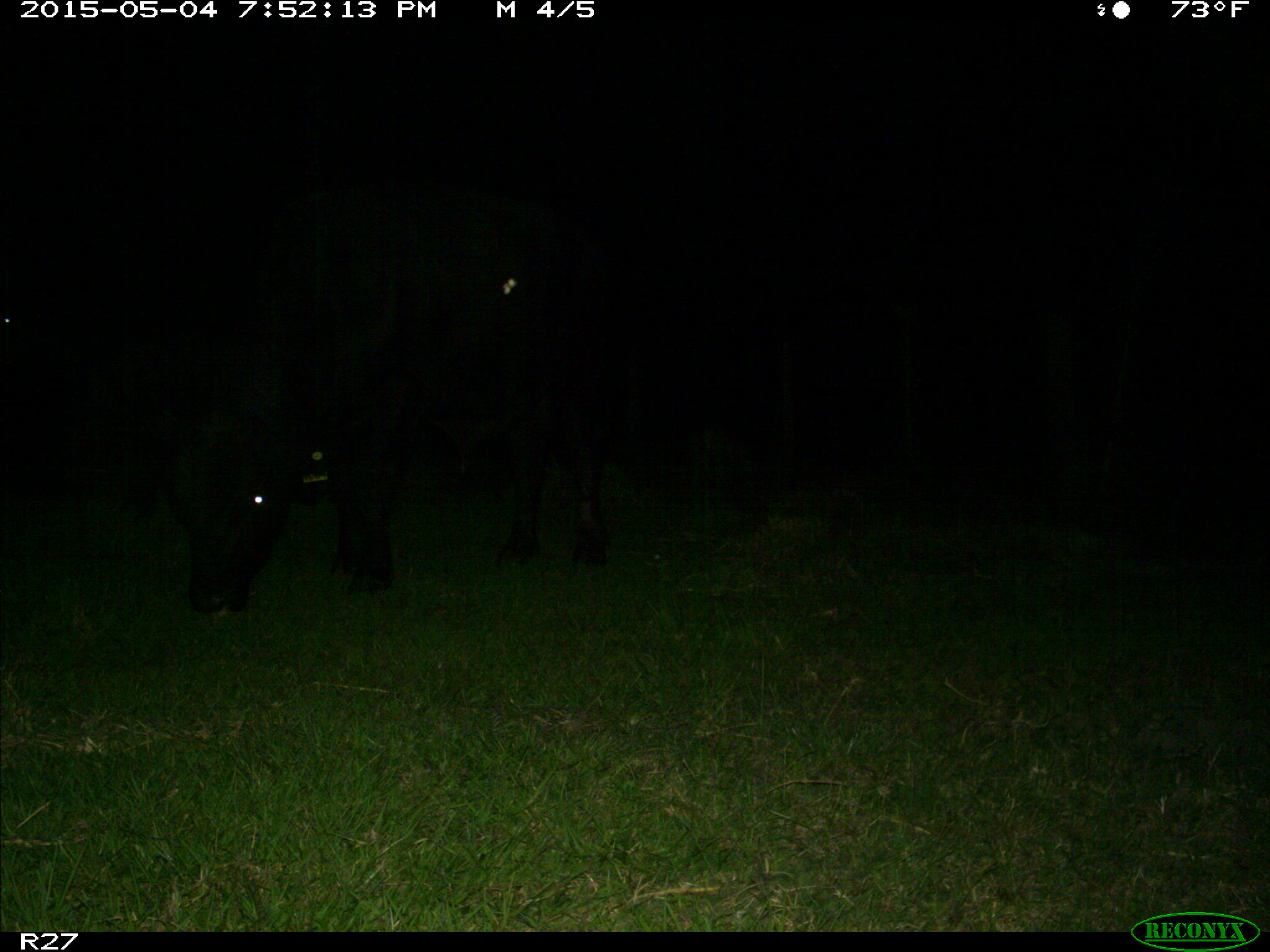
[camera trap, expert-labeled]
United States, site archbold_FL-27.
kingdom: Animalia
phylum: Chordata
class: Mammalia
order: Artiodactyla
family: Bovidae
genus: Bos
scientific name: Bos taurus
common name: domestic cow